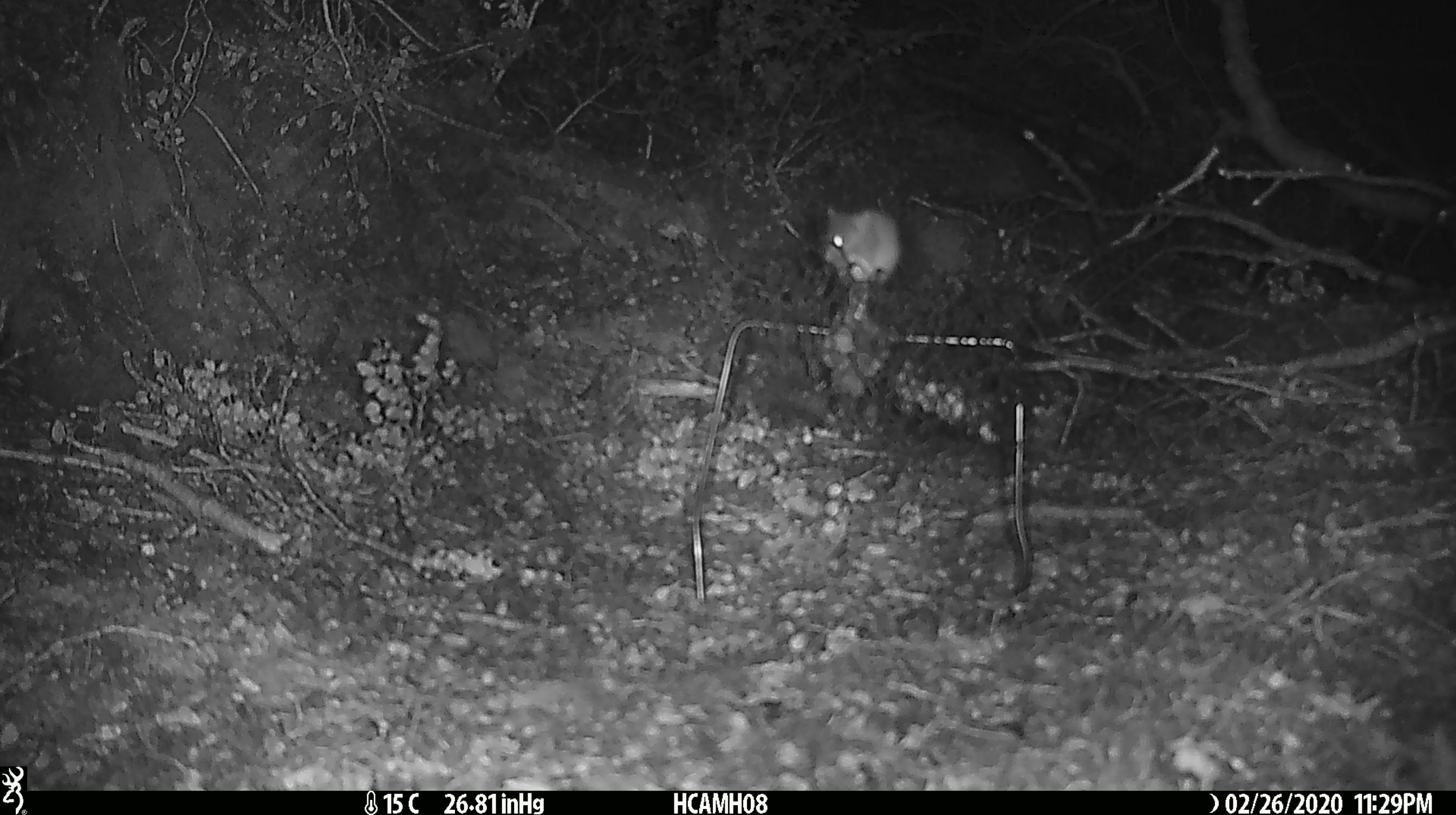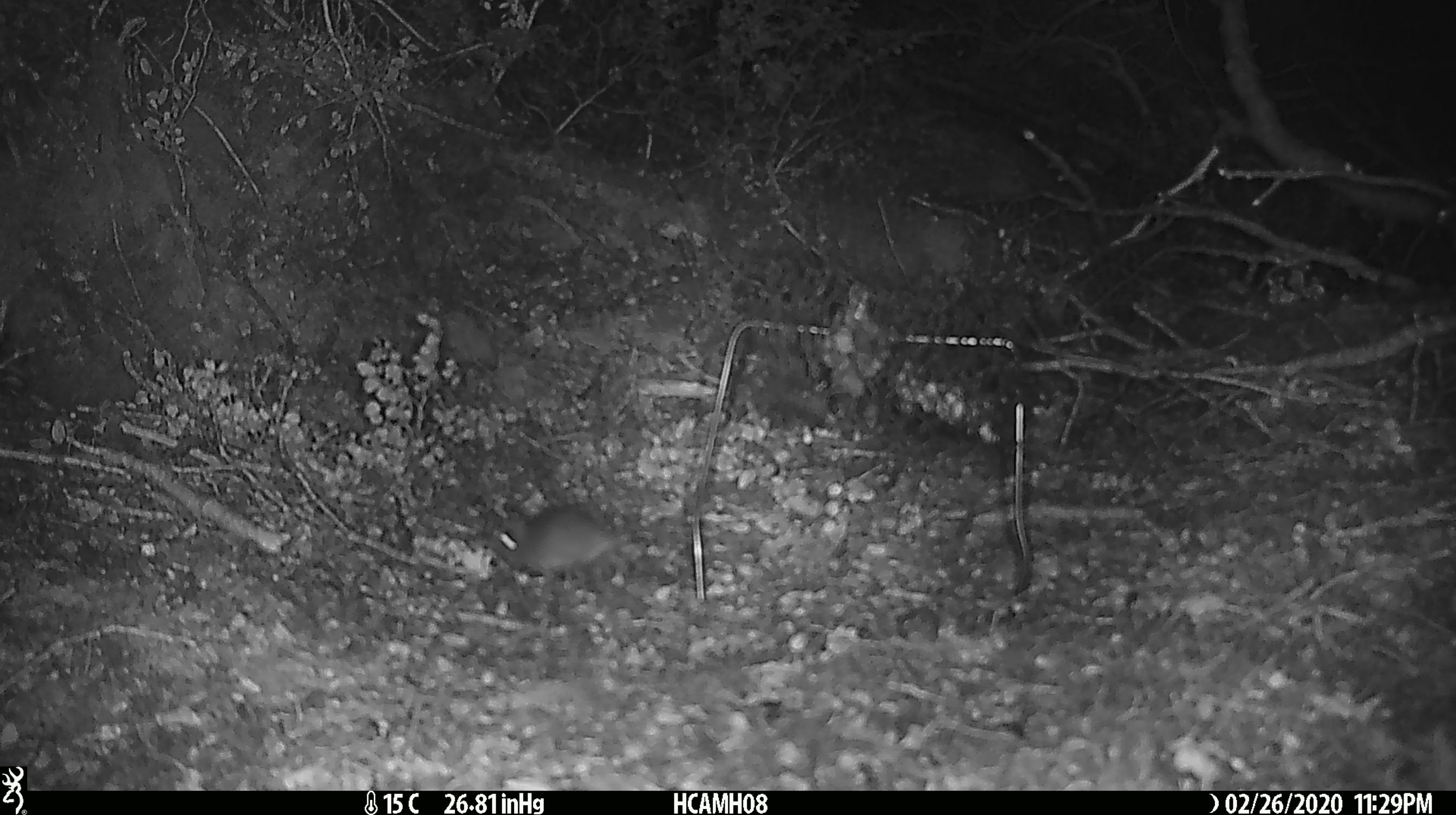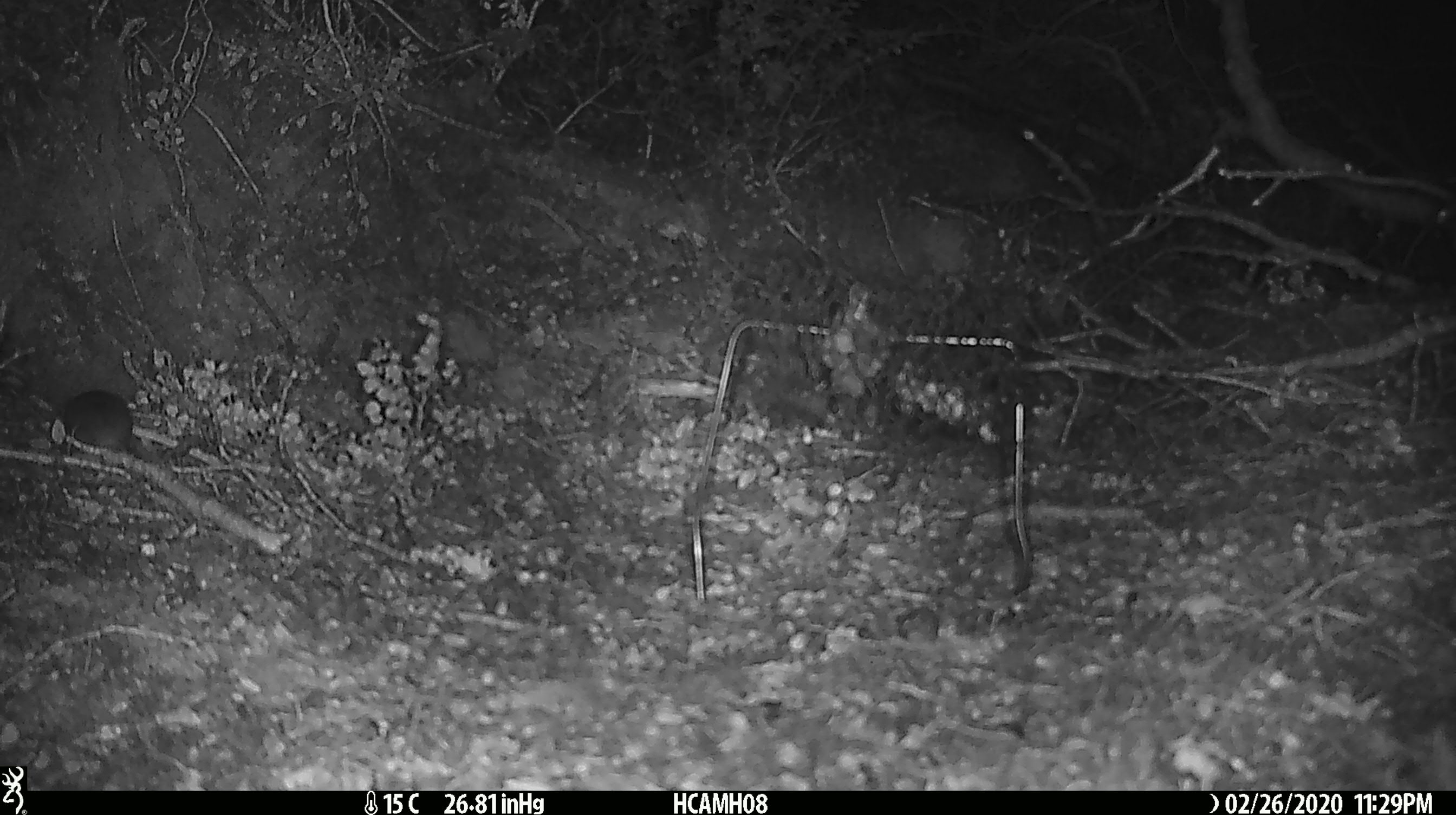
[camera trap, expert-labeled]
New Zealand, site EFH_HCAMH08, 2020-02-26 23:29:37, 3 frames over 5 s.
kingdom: Animalia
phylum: Chordata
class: Mammalia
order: Rodentia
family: Muridae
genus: Mus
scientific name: Mus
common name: mouse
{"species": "mouse (Mus)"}